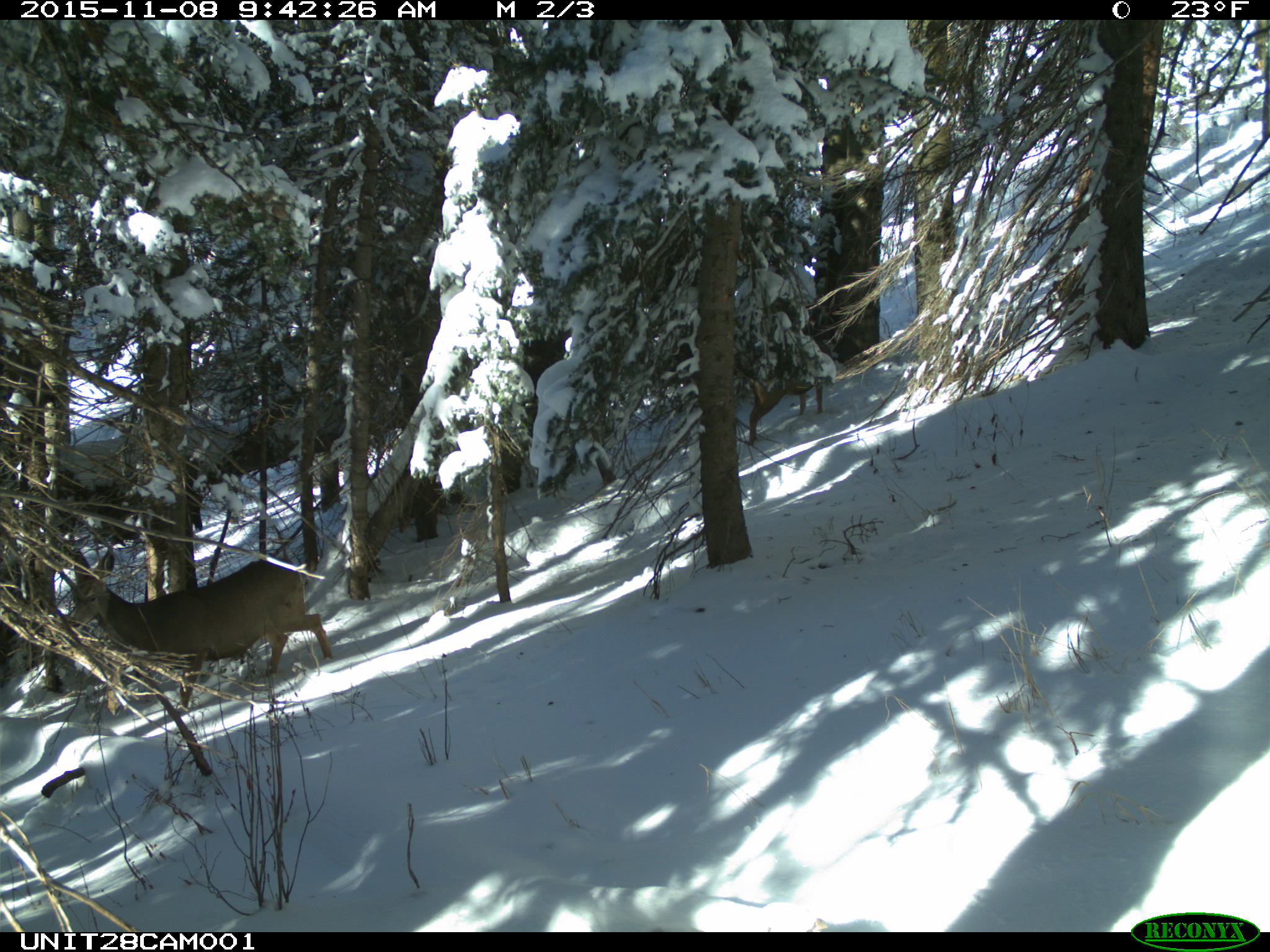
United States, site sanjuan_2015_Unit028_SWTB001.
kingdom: Animalia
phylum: Chordata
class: Mammalia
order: Artiodactyla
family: Cervidae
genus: Odocoileus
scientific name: Odocoileus hemionus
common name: mule deer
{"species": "Odocoileus hemionus (mule deer)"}